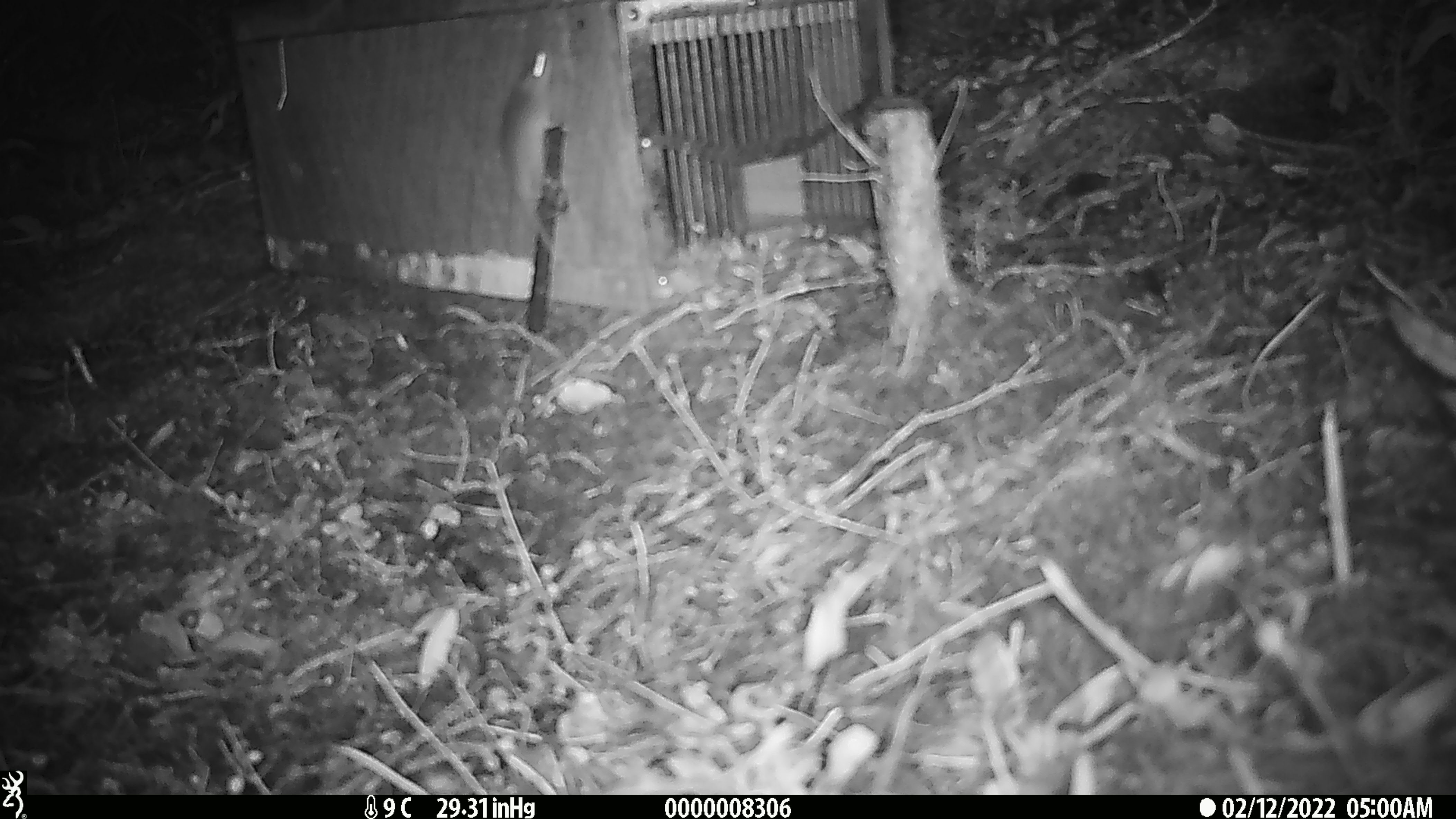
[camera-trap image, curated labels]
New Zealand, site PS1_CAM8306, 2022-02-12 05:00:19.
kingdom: Animalia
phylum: Chordata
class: Mammalia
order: Rodentia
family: Muridae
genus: Mus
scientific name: Mus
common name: mouse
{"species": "mouse (Mus)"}